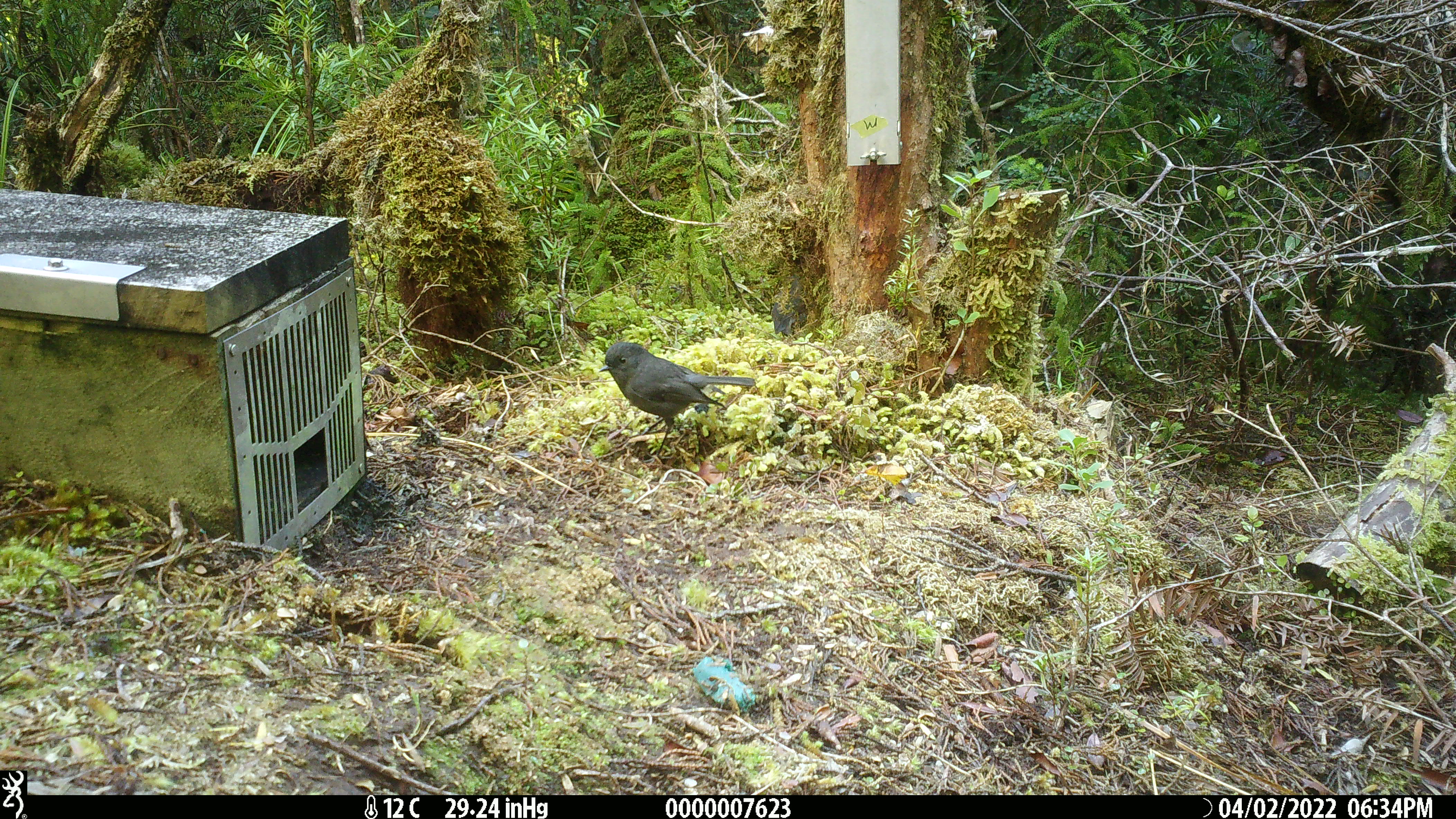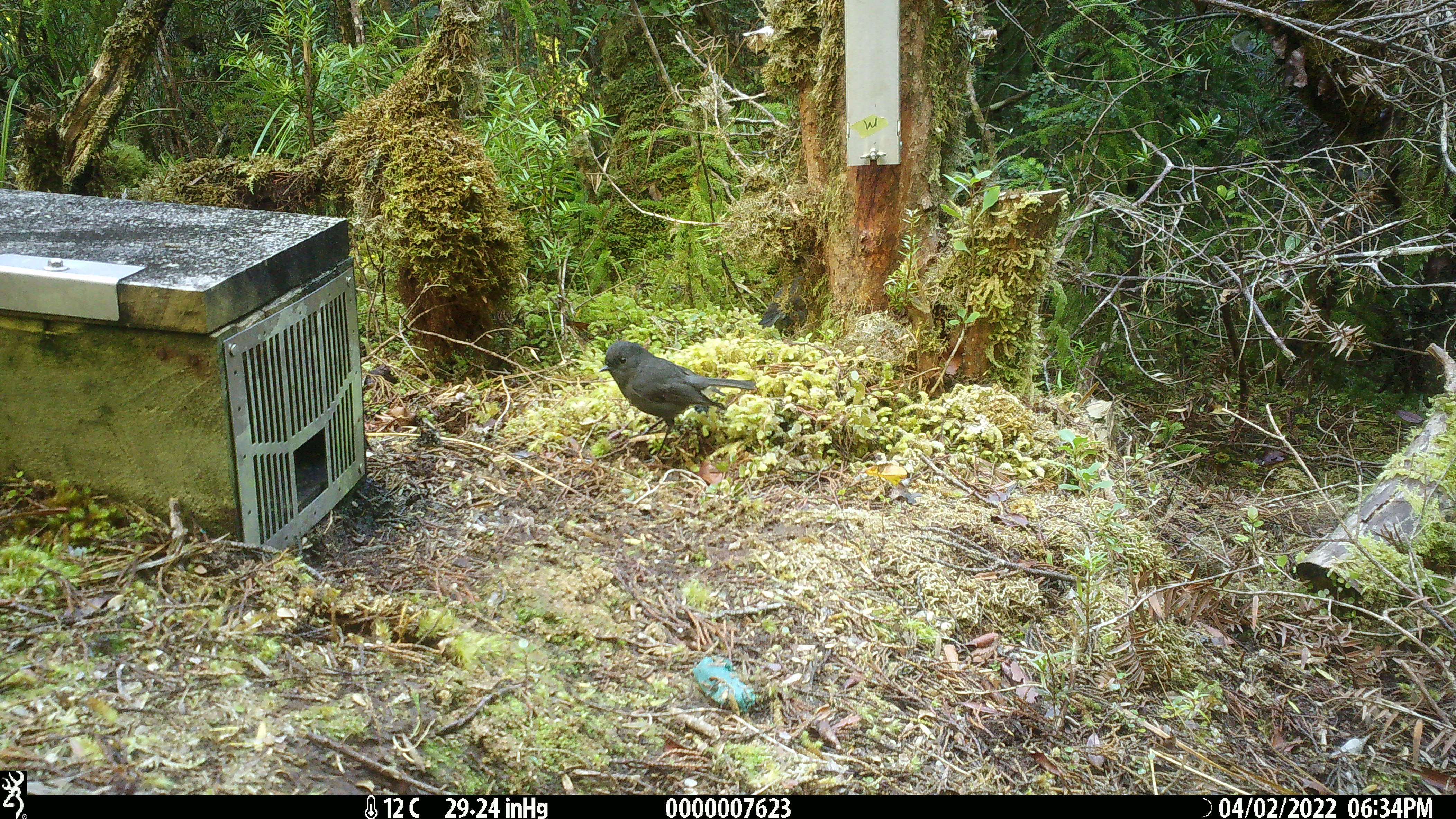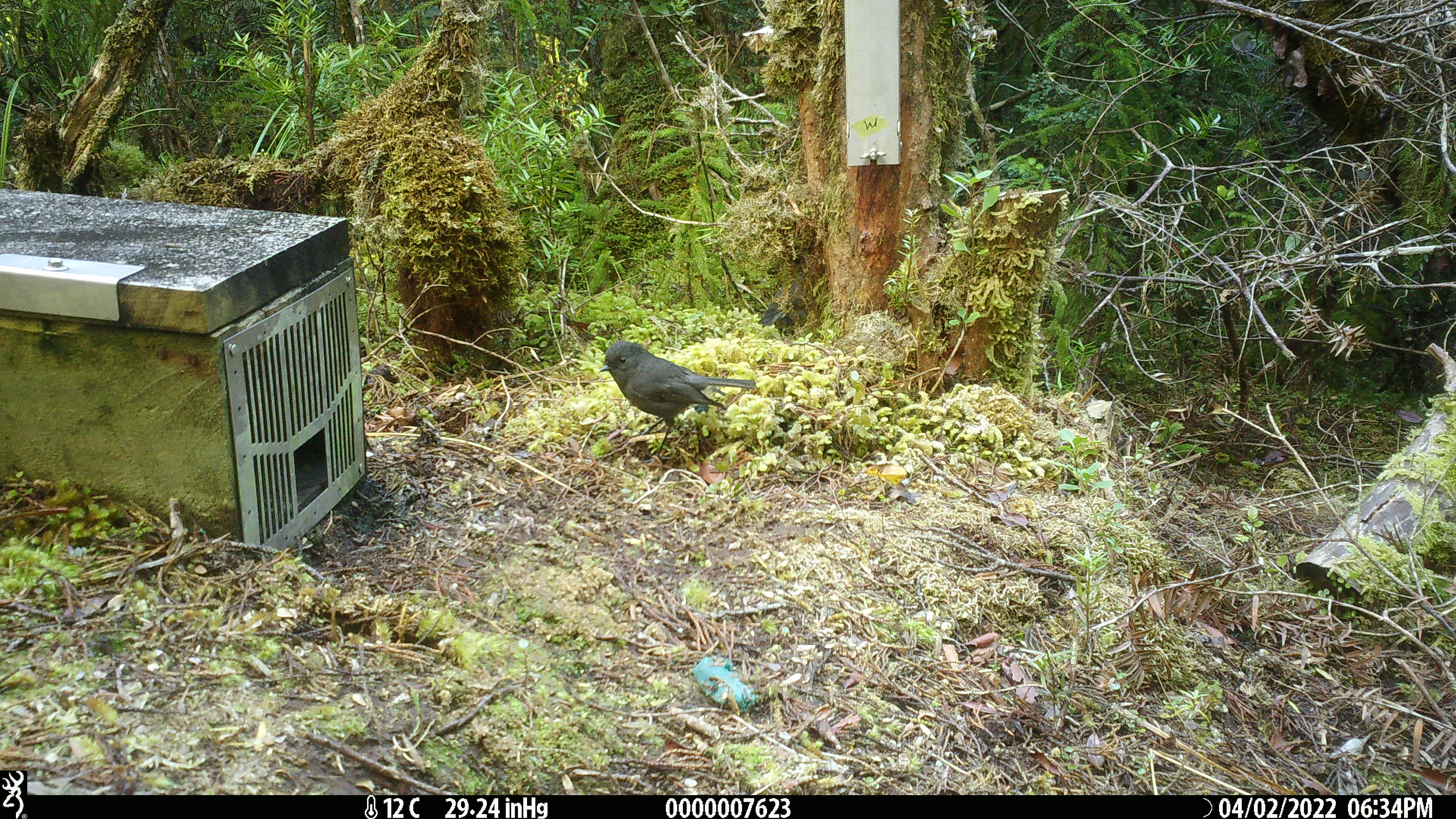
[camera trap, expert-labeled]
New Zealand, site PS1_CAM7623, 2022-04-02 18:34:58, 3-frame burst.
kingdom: Animalia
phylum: Chordata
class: Aves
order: Passeriformes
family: Petroicidae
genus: Petroica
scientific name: Petroica australis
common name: new zealand robin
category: robin